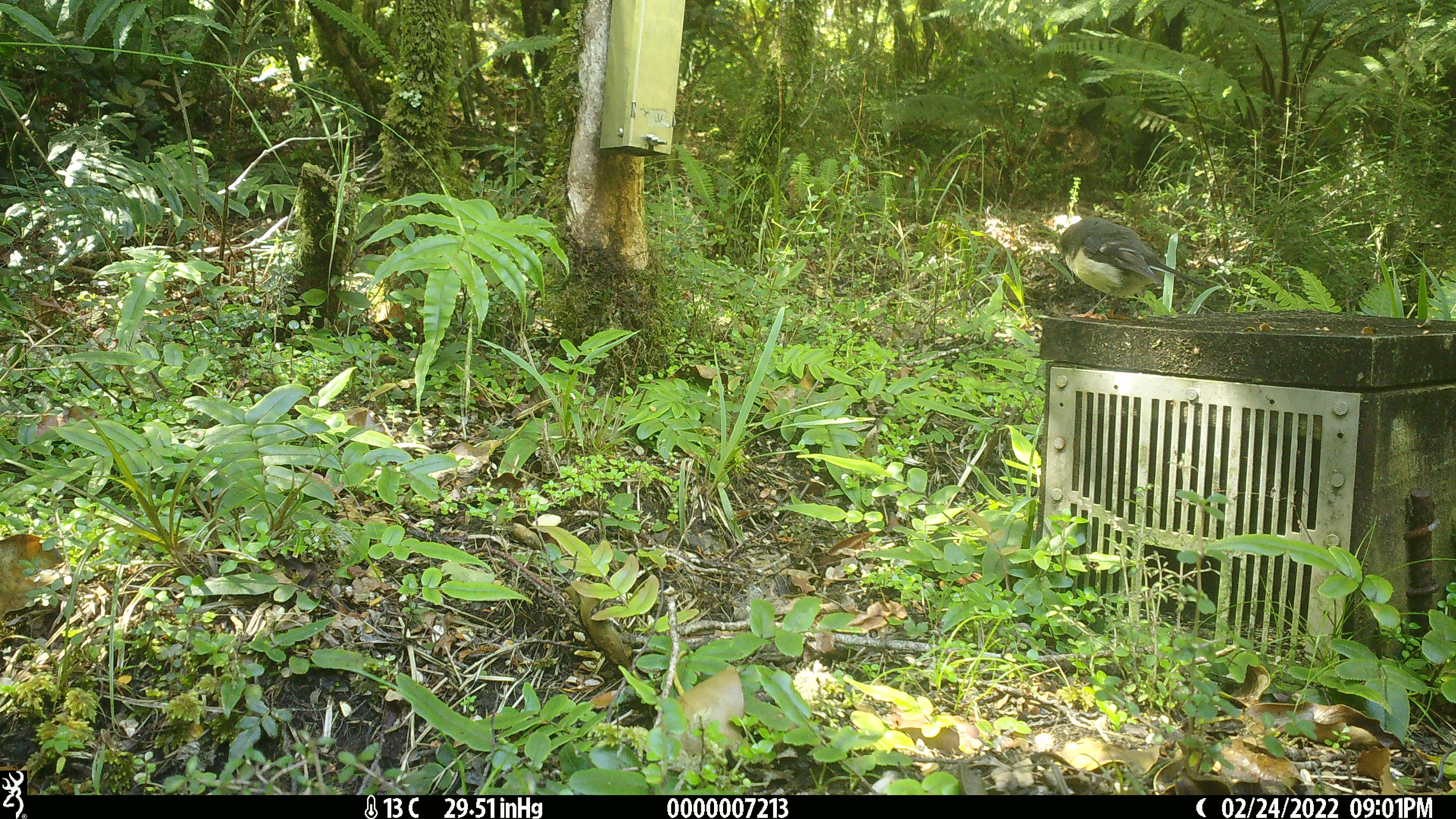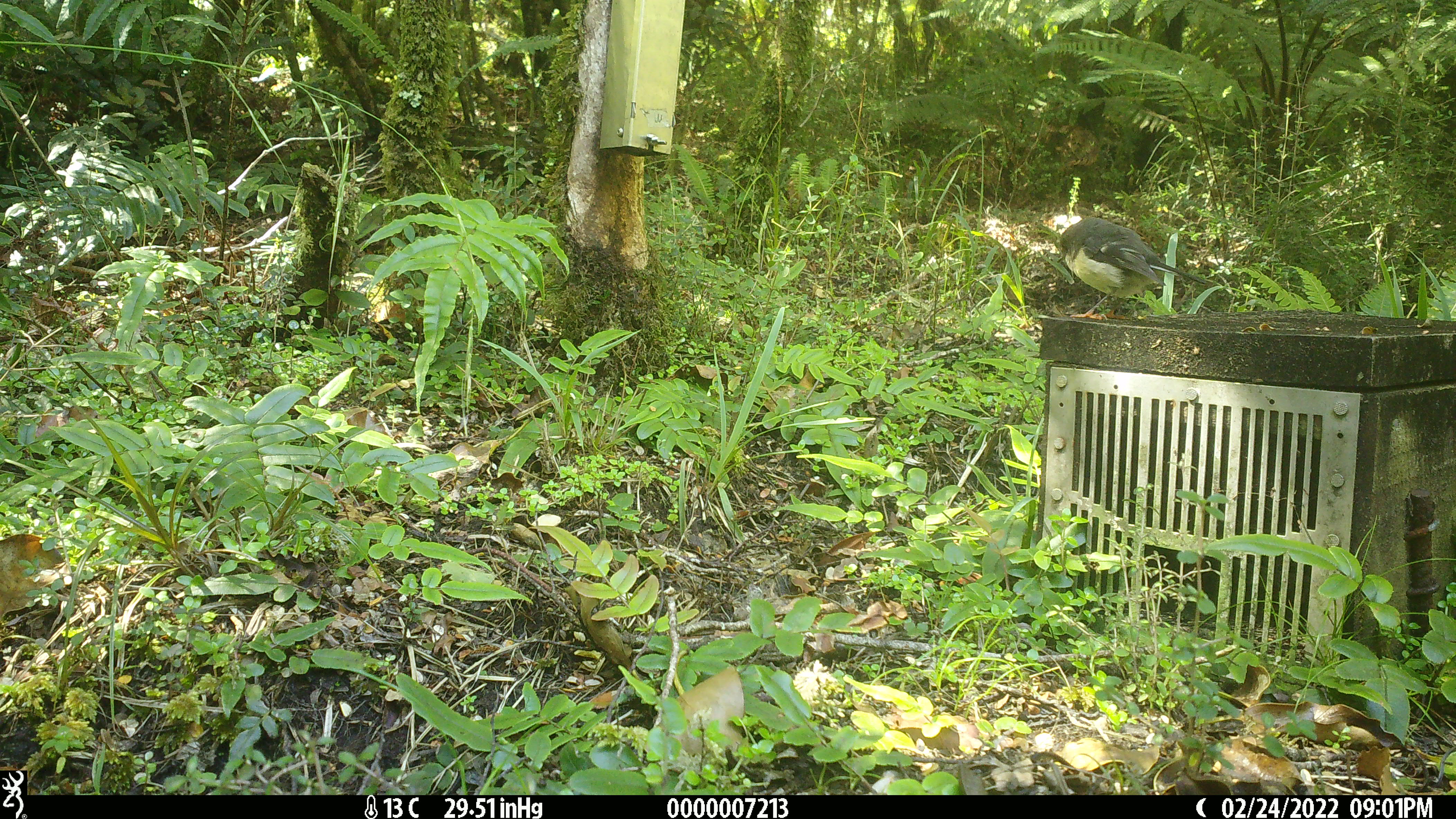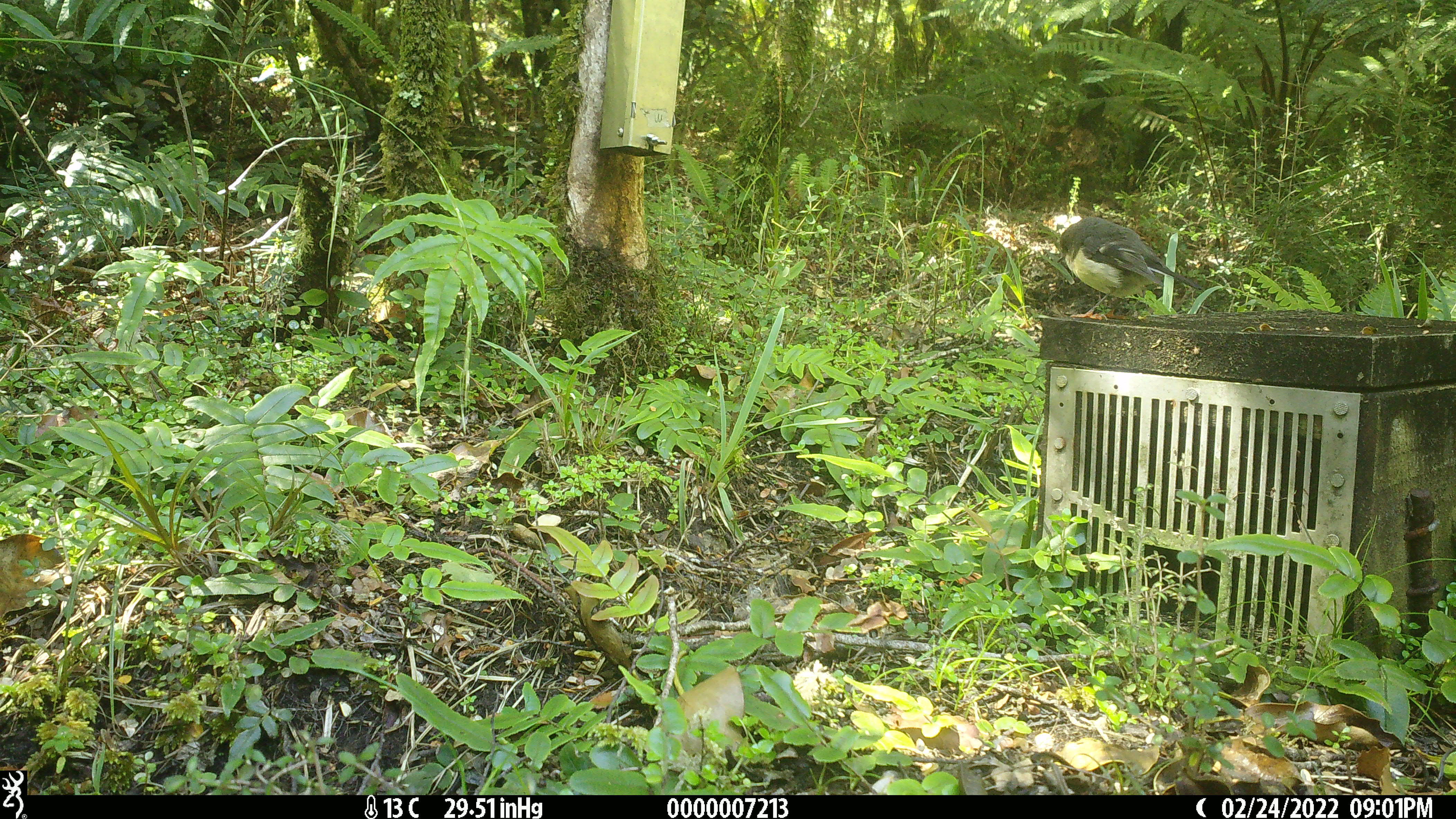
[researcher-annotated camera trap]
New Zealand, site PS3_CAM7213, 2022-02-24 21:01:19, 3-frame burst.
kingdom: Animalia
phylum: Chordata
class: Aves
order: Passeriformes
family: Petroicidae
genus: Petroica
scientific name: Petroica macrocephala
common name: tomtit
Tomtit (Petroica macrocephala).